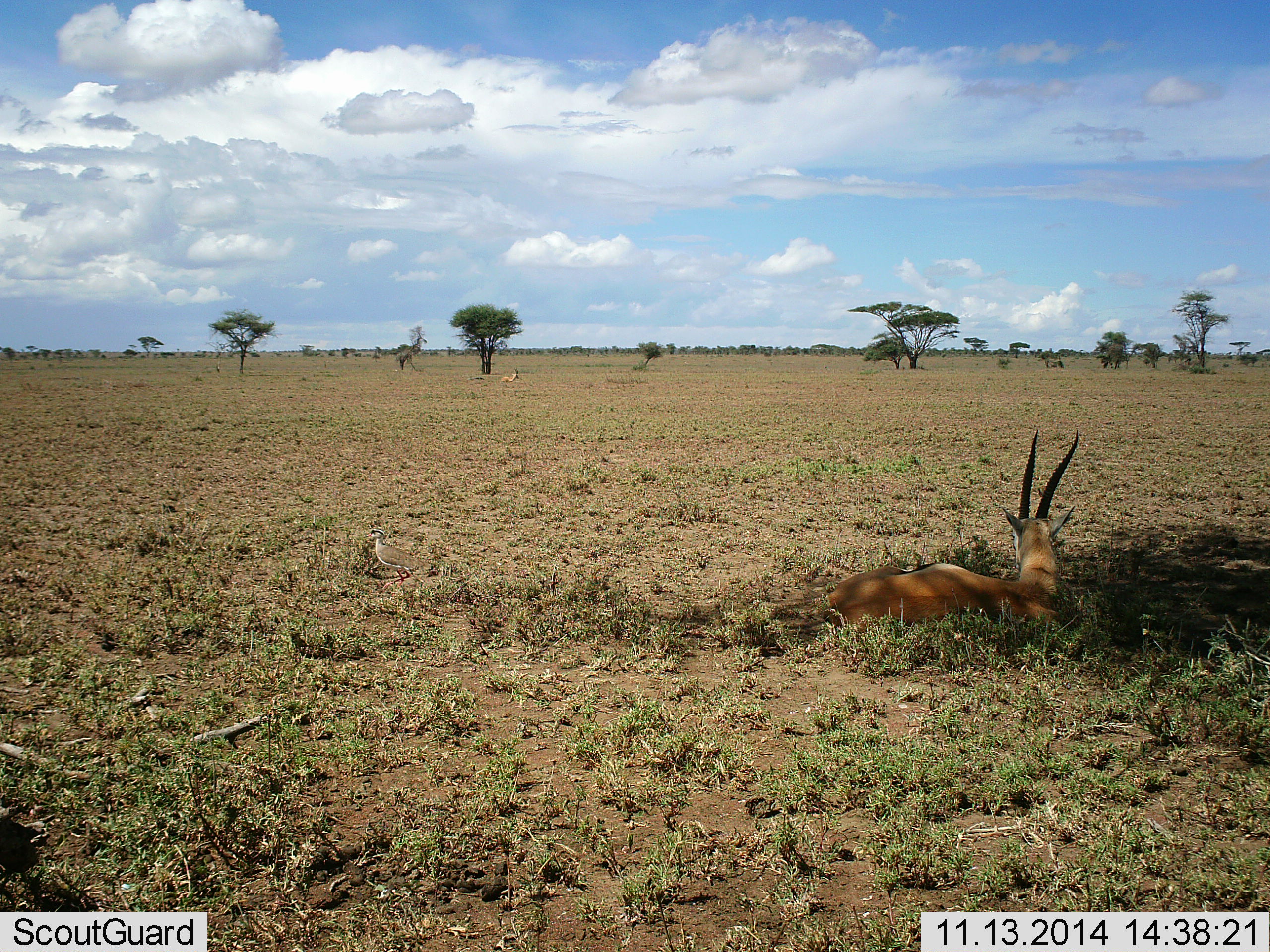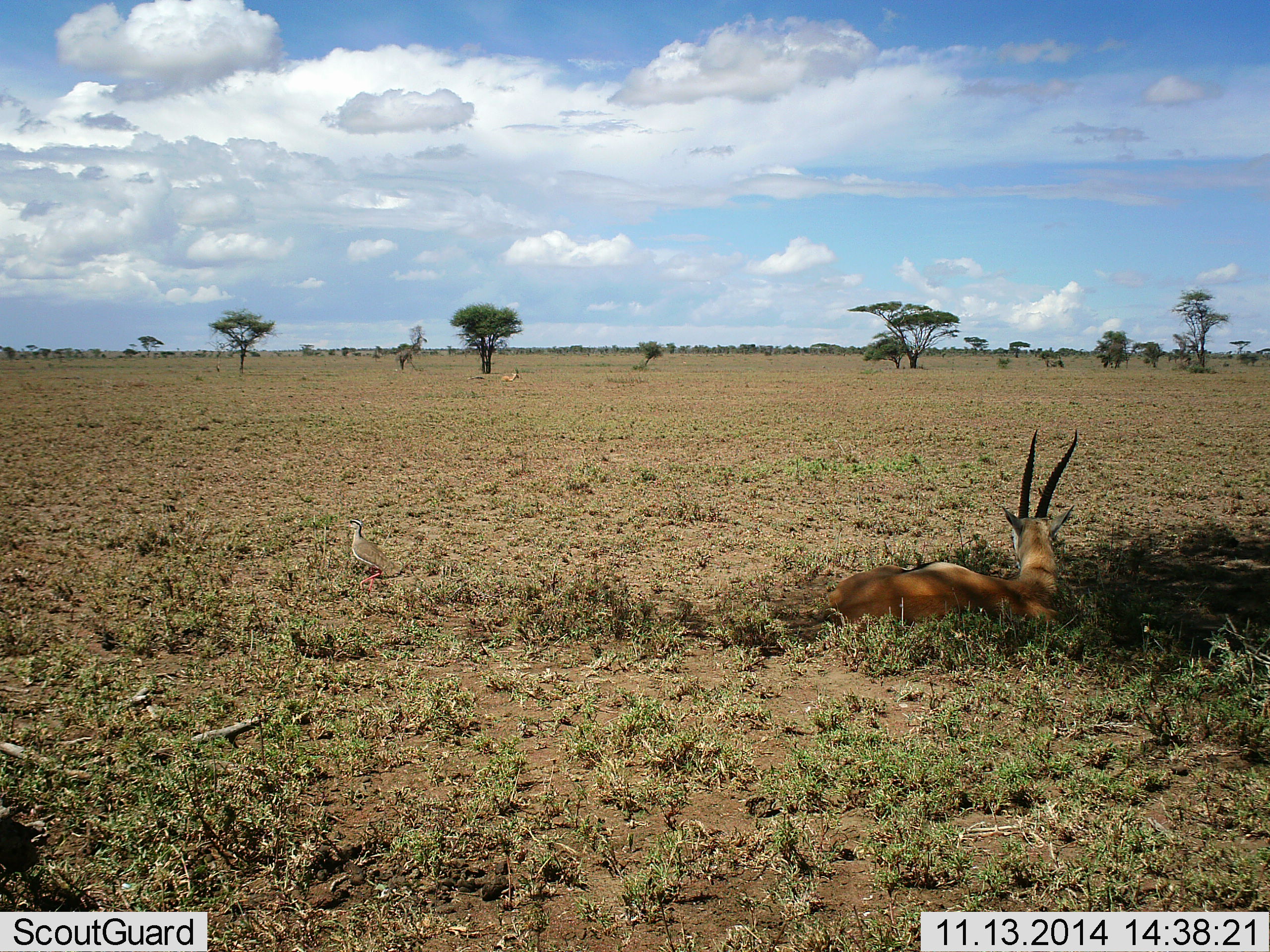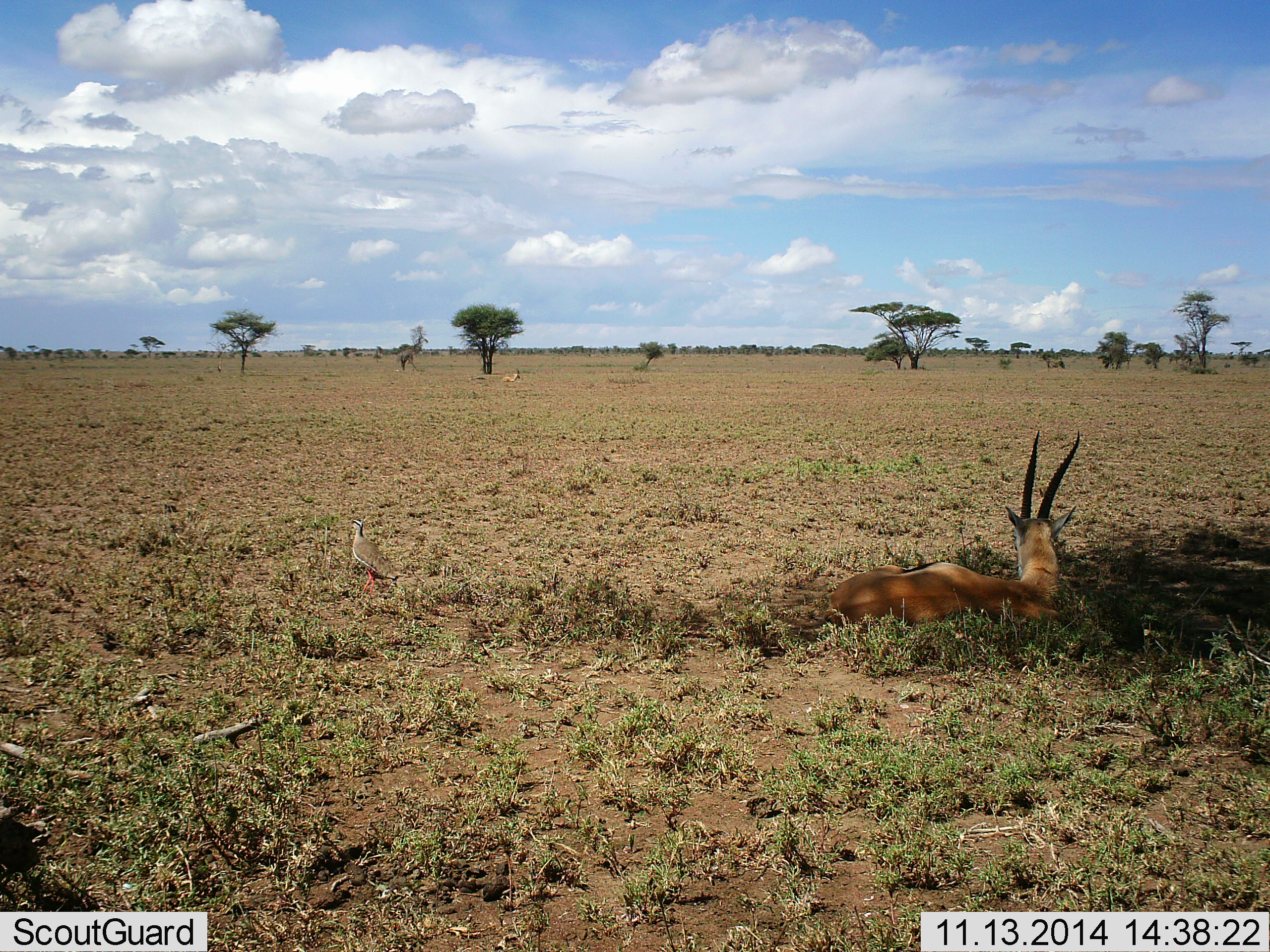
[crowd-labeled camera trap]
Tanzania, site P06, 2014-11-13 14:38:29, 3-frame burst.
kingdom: Animalia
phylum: Chordata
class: Mammalia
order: Artiodactyla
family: Bovidae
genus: Eudorcas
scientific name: Eudorcas thomsonii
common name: thomson's gazelle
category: gazellethomsons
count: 1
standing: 8%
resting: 100%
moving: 0%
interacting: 0%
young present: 0%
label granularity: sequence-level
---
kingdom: Animalia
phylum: Chordata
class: Aves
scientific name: Aves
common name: bird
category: otherbird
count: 1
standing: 45%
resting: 0%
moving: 55%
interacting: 9%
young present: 0%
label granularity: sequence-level